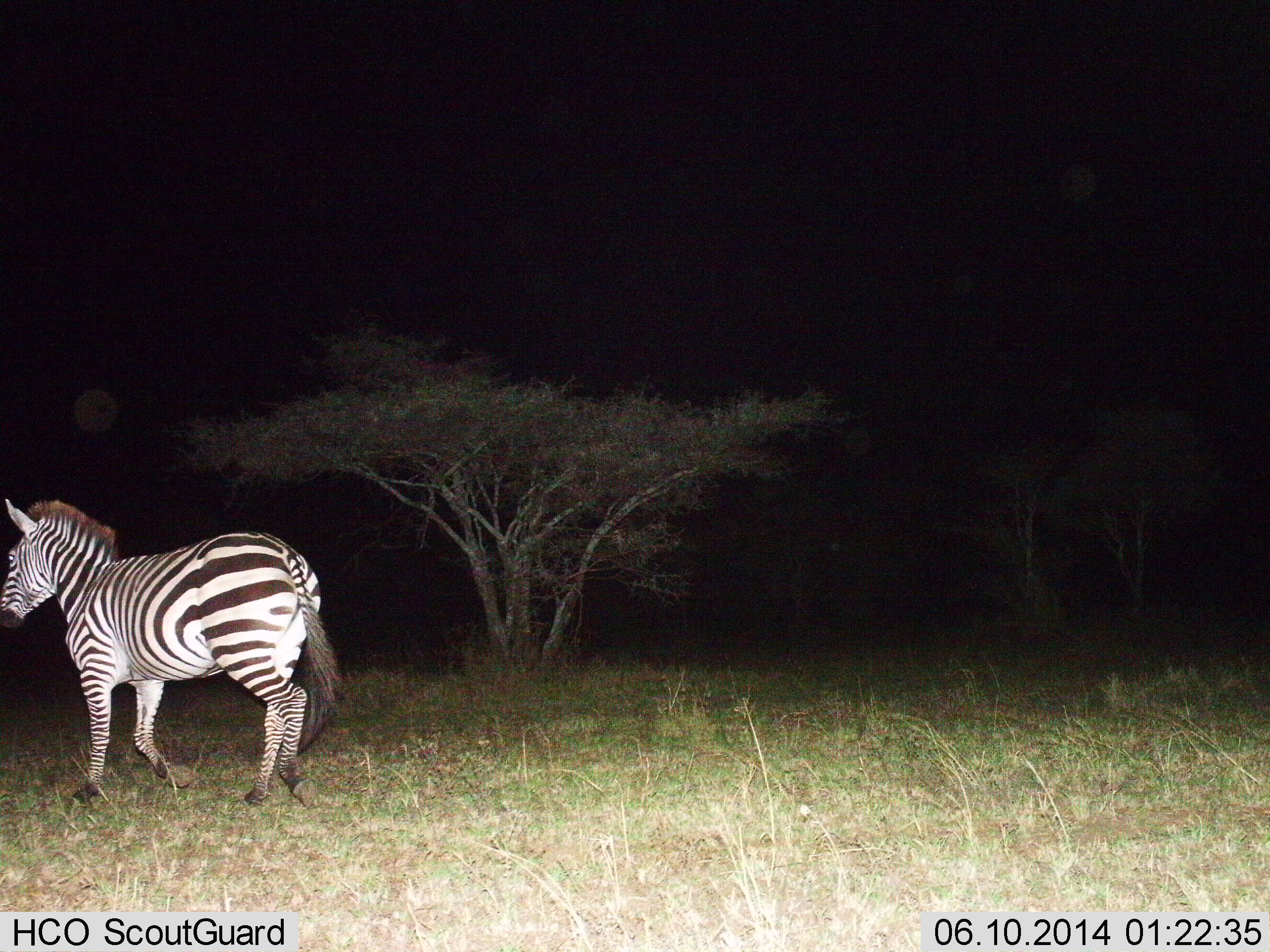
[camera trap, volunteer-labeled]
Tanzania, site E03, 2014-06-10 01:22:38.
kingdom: Animalia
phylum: Chordata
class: Mammalia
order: Perissodactyla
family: Equidae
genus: Equus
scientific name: Equus quagga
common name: plains zebra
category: zebra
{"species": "zebra (plains zebra) (Equus quagga)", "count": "1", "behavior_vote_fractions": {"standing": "30%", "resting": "0%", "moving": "70%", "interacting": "0%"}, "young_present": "0%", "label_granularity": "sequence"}